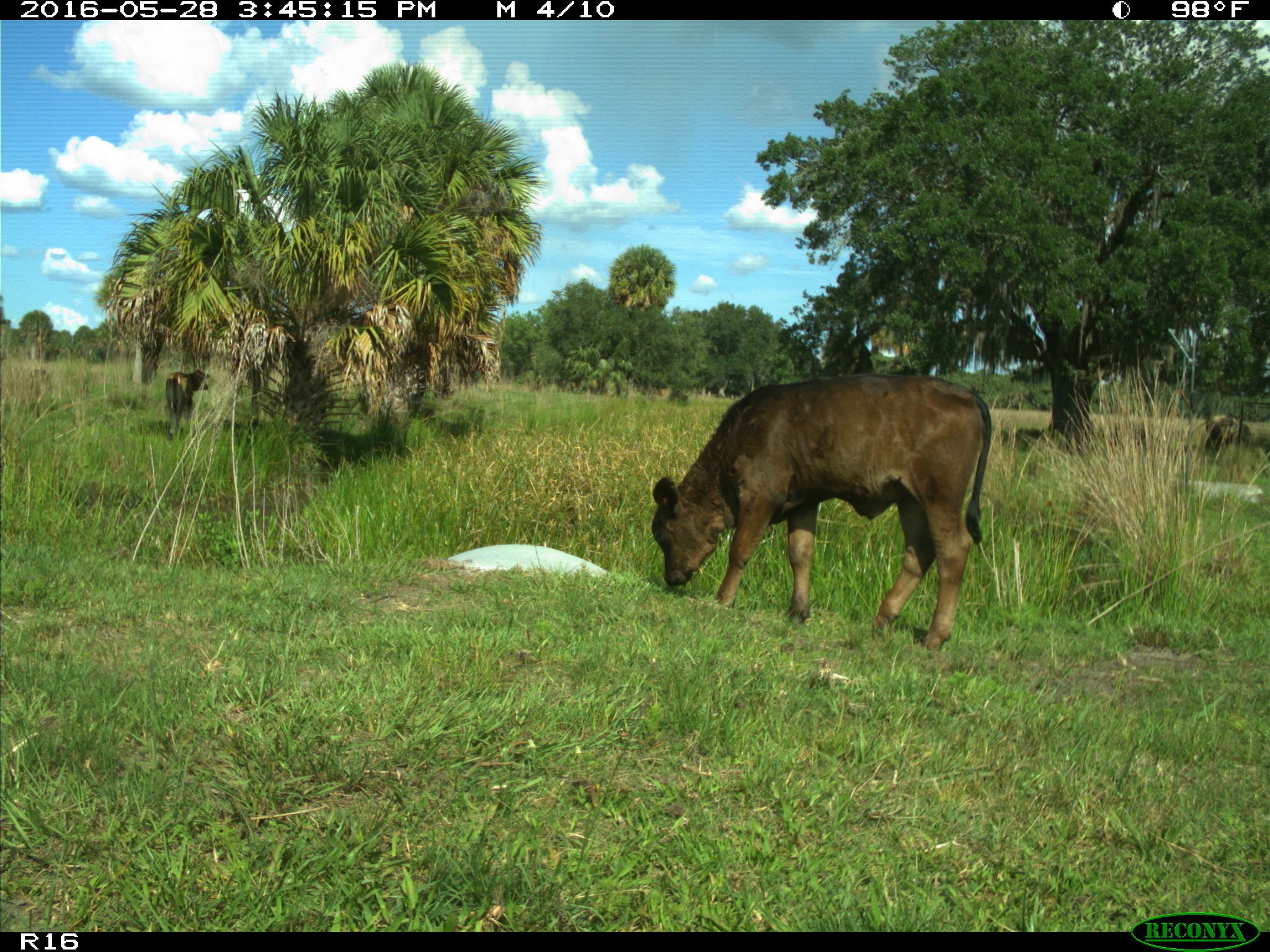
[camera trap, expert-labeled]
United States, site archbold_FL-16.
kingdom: Animalia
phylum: Chordata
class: Mammalia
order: Artiodactyla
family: Bovidae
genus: Bos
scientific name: Bos taurus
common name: domestic cow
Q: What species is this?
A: Bos taurus (domestic cow).